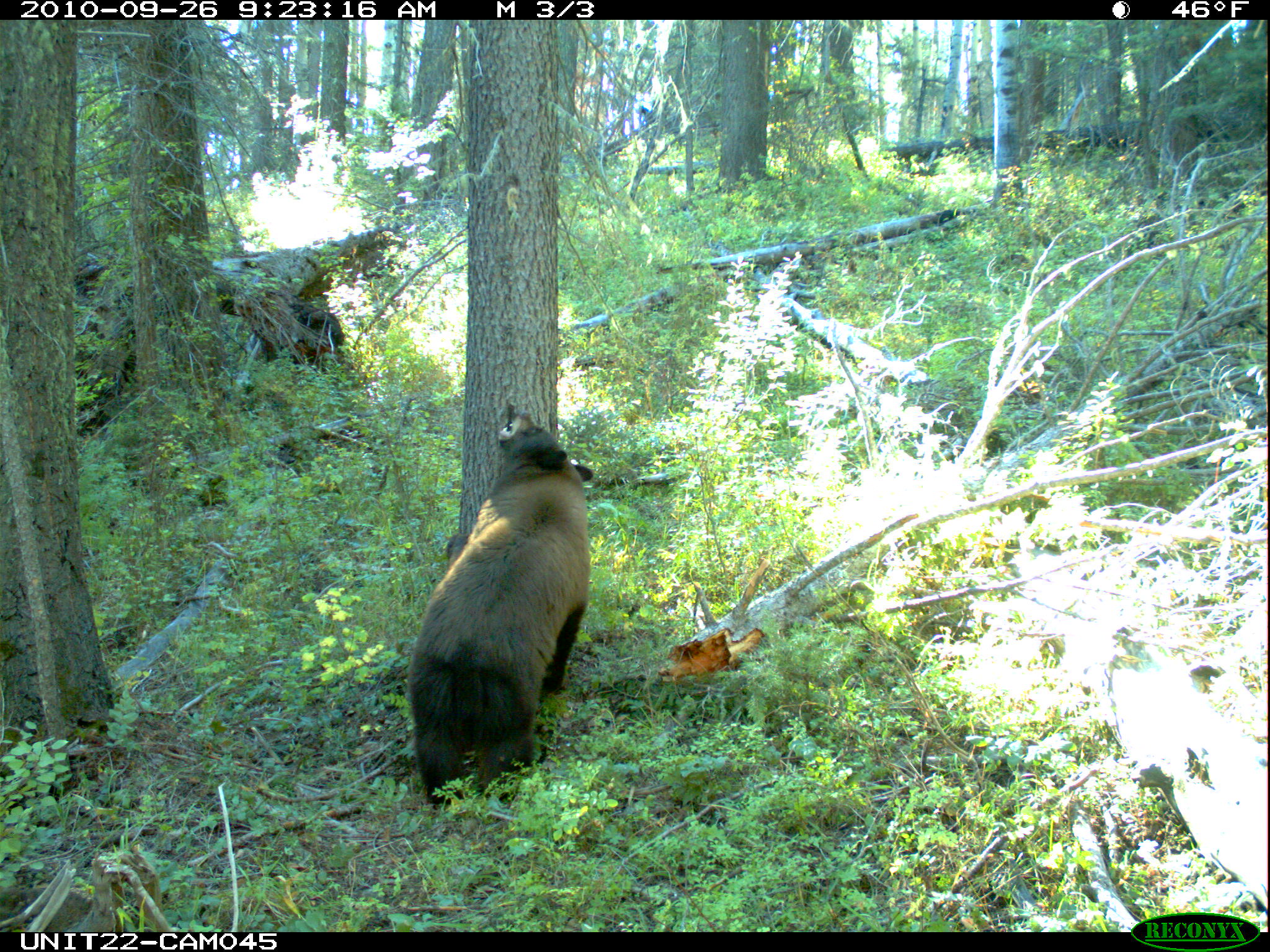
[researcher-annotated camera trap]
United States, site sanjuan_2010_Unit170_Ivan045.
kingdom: Animalia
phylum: Chordata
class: Mammalia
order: Carnivora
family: Ursidae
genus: Ursus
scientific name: Ursus americanus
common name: american black bear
Ursus americanus (american black bear).